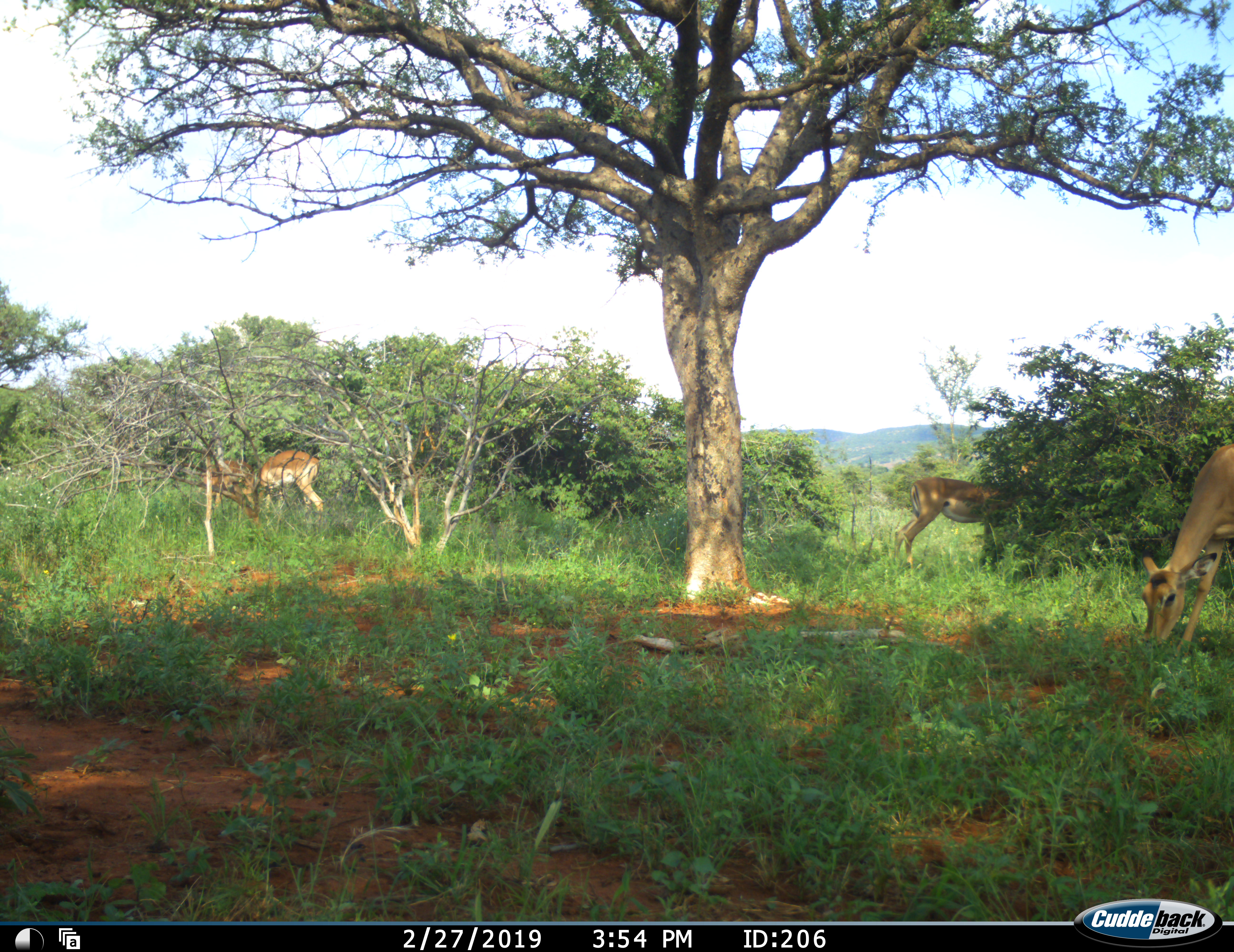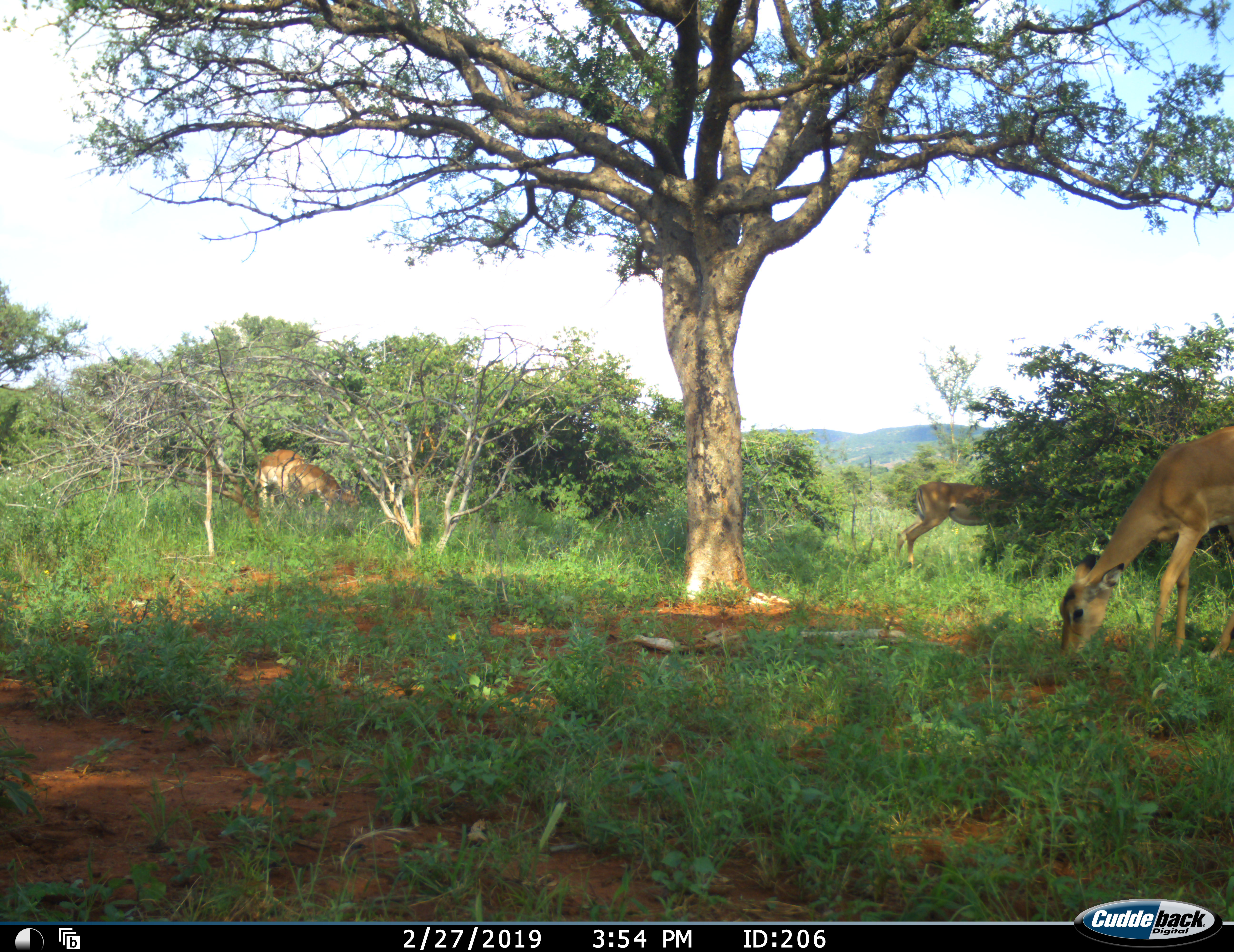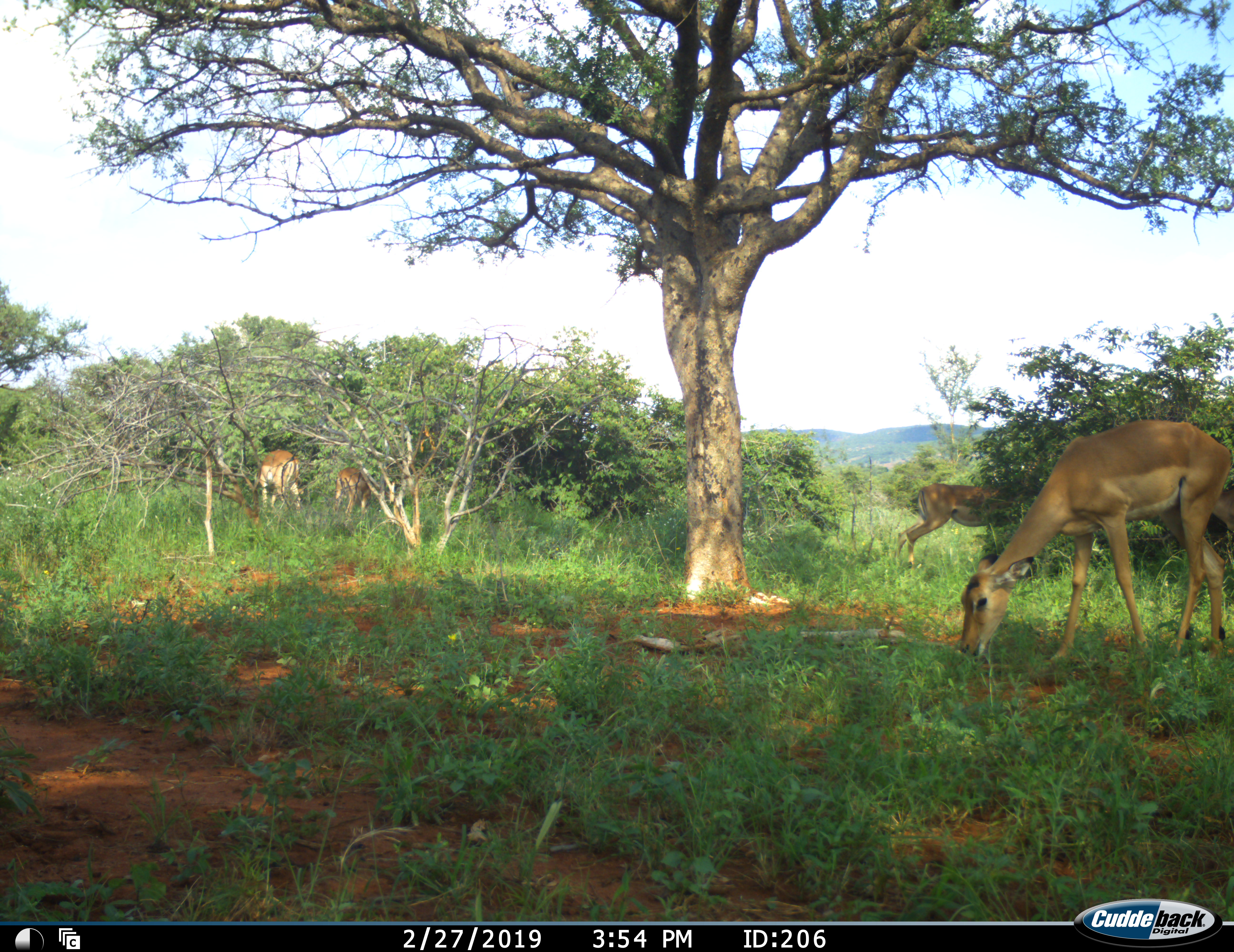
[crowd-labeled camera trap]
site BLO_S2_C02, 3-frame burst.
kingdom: Animalia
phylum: Chordata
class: Mammalia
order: Artiodactyla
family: Bovidae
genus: Aepyceros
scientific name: Aepyceros melampus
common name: impala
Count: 4.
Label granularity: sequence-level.